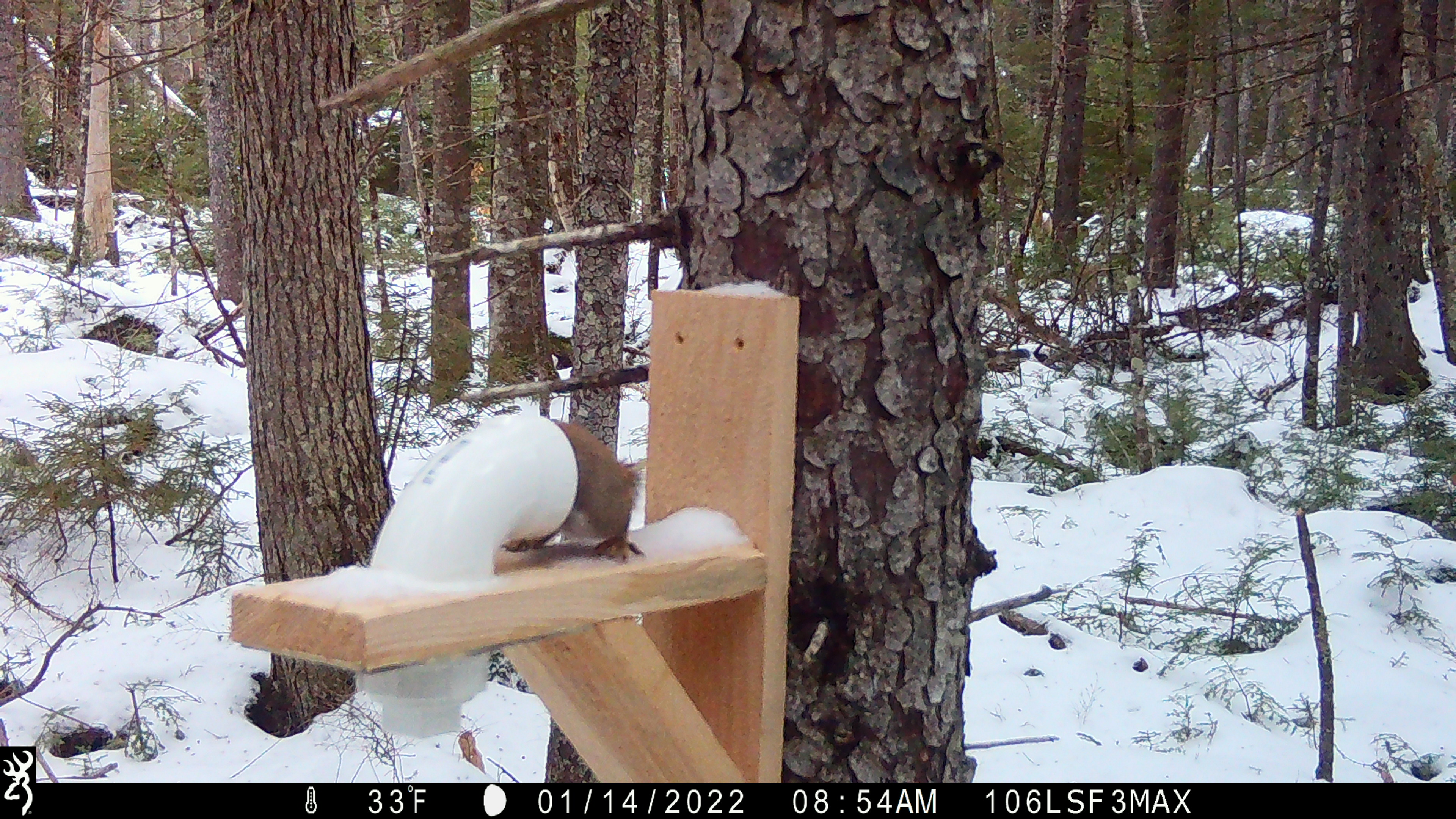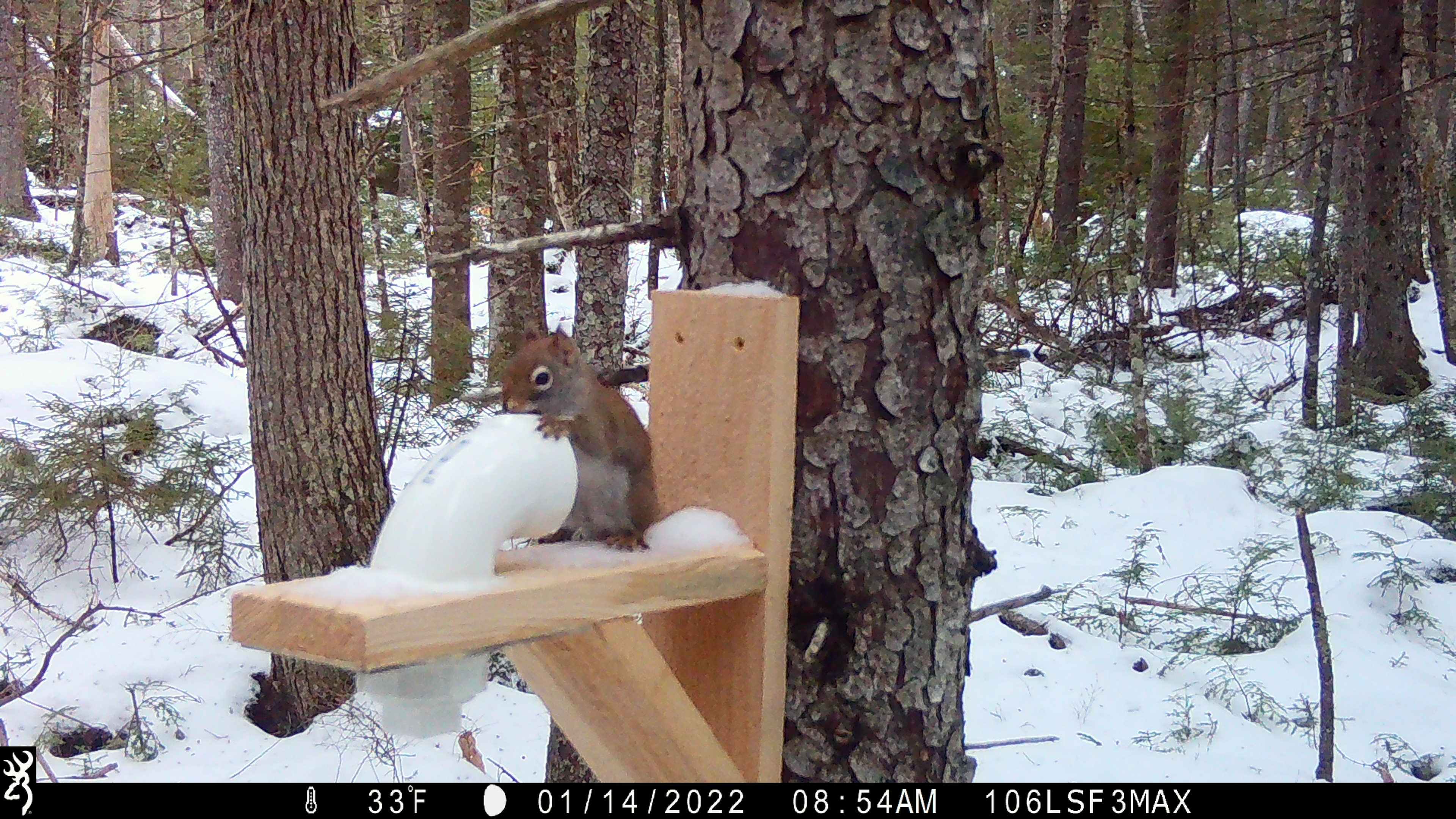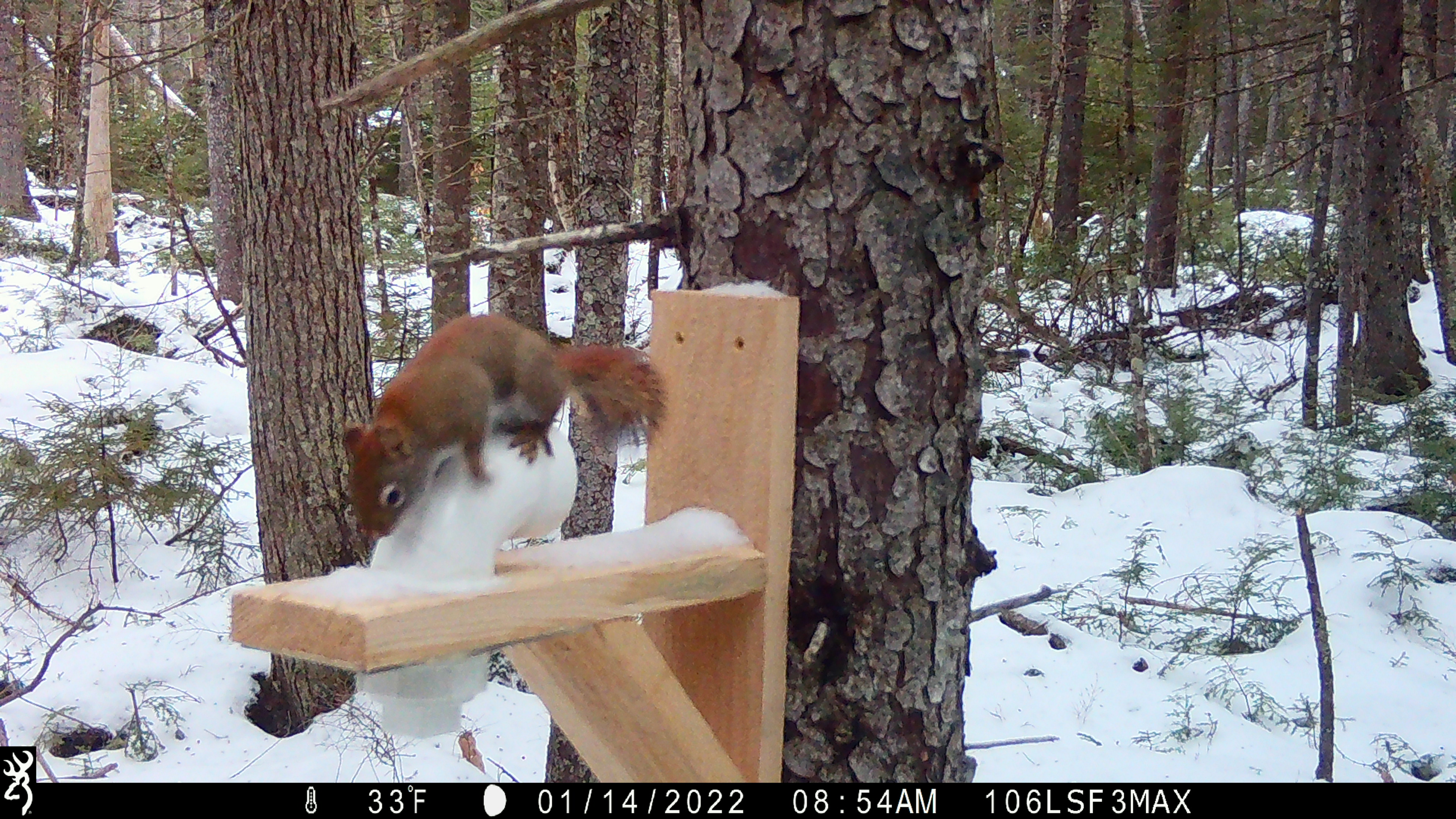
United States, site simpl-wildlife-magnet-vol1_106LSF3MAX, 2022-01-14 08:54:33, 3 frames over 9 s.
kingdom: Animalia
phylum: Chordata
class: Mammalia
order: Rodentia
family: Sciuridae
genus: Tamiasciurus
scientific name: Tamiasciurus hudsonicus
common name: red squirrel